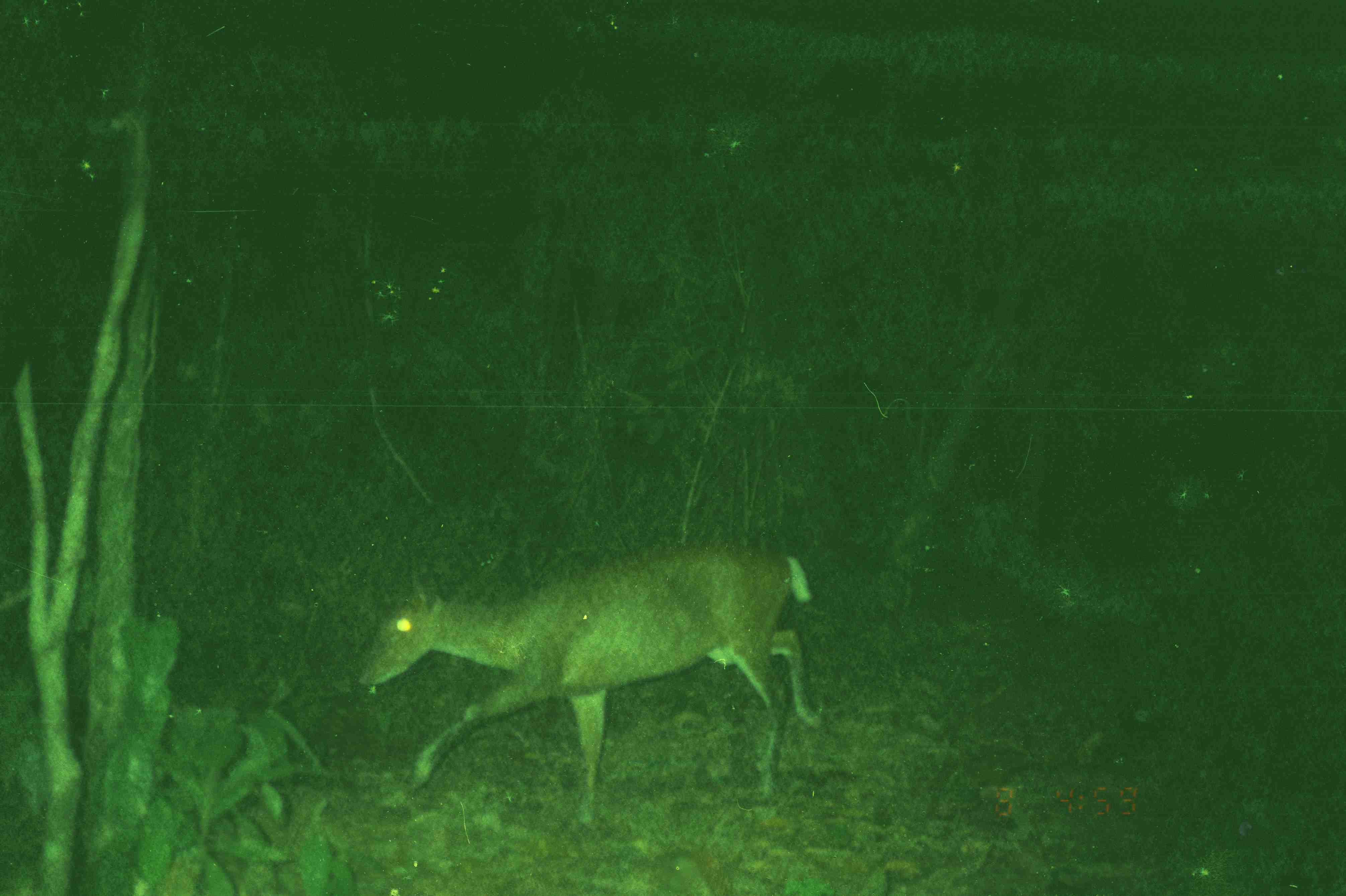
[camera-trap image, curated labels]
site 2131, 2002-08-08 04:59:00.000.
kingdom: Animalia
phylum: Chordata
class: Mammalia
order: Artiodactyla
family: Cervidae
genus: Muntiacus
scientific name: Muntiacus muntjak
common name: southern red muntjac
Muntiacus muntjak (southern red muntjac), count 1.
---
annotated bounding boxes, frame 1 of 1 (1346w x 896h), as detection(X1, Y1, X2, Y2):
muntiacus muntjak: detection(357, 544, 823, 828)